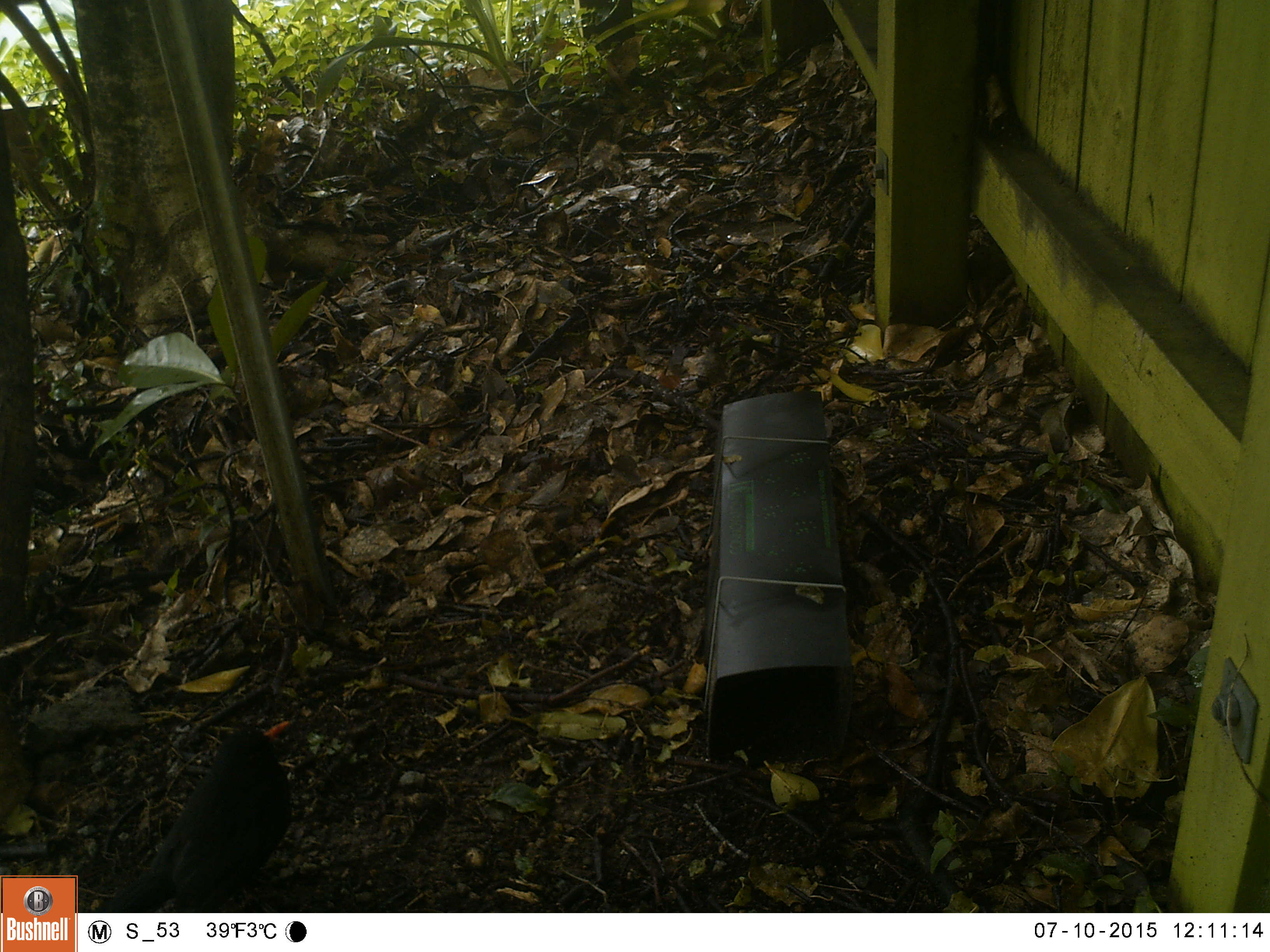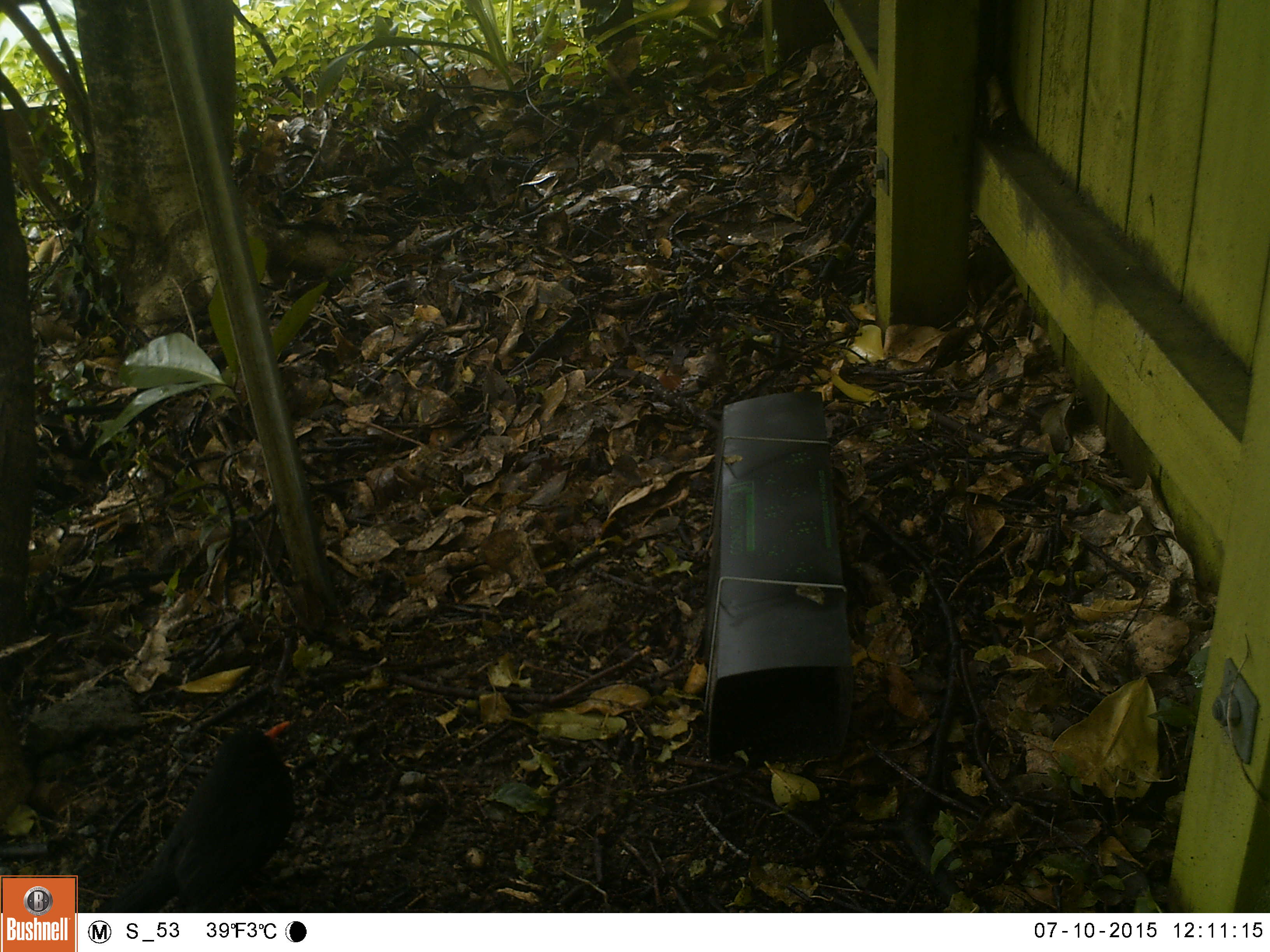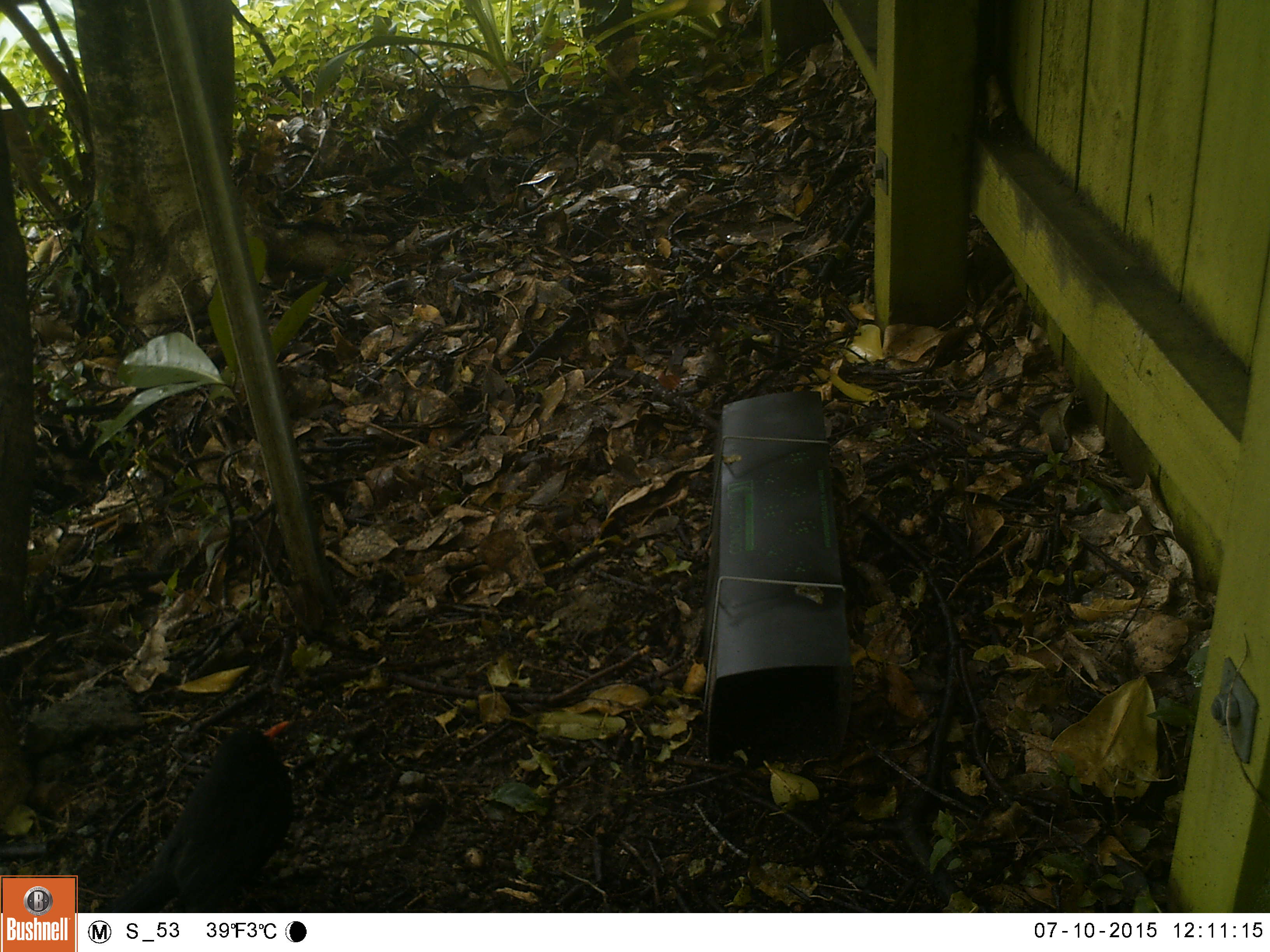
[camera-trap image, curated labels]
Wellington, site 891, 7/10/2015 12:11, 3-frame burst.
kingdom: Animalia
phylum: Chordata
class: Aves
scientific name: Aves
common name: bird